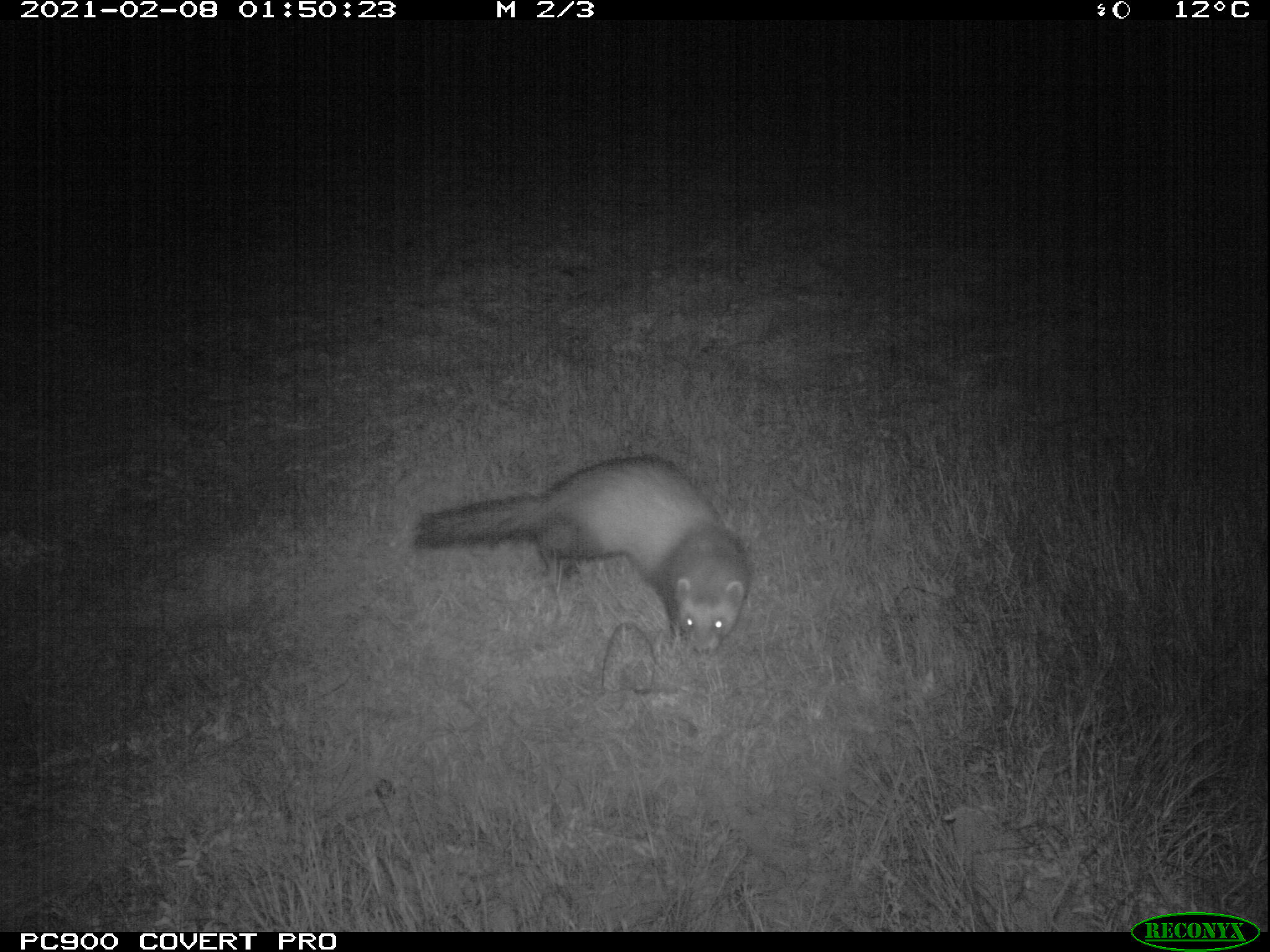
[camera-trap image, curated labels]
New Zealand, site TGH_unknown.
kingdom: Animalia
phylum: Chordata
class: Mammalia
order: Carnivora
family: Mustelidae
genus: Mustela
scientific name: Mustela furo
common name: ferret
Ferret (Mustela furo).